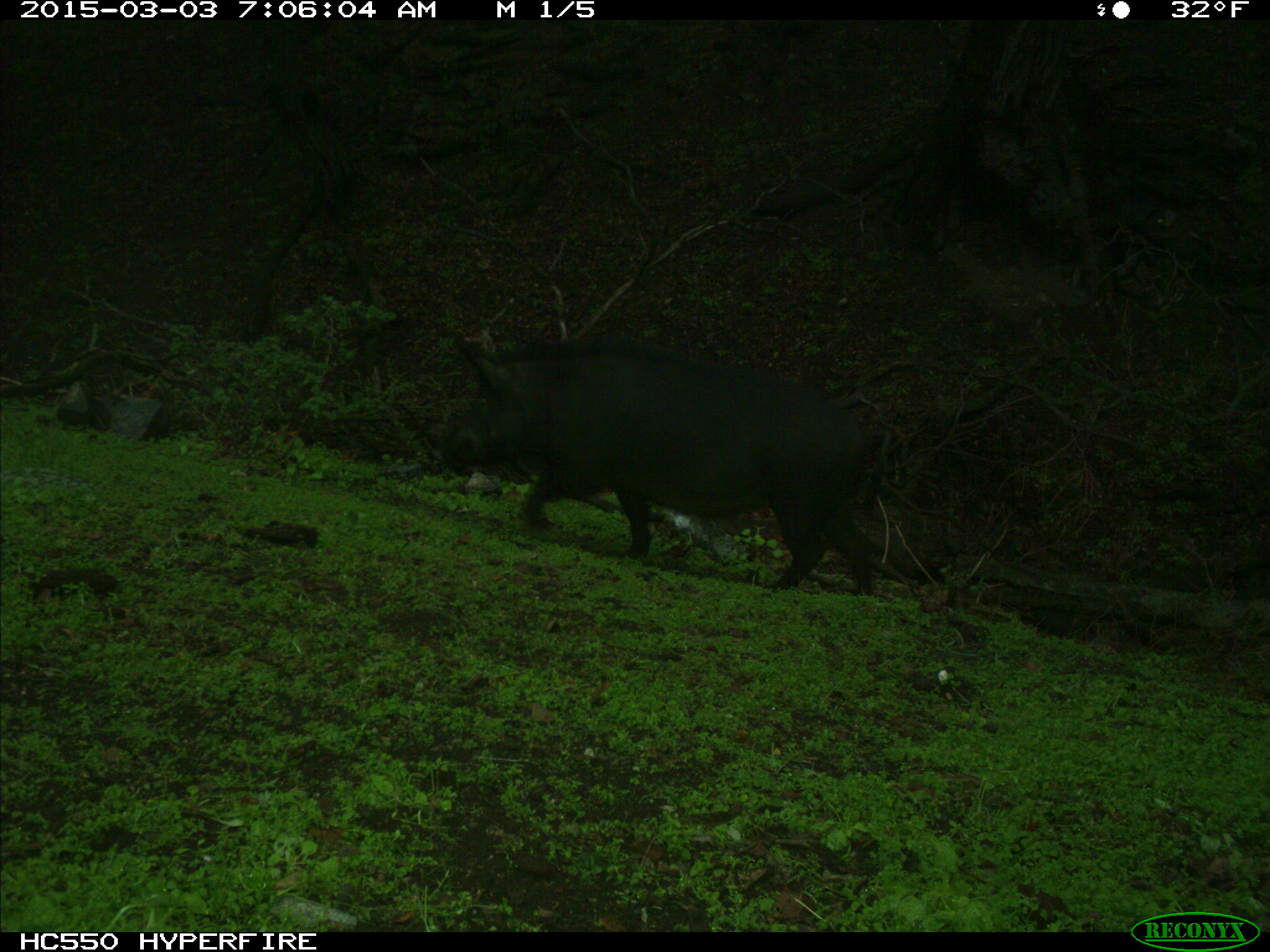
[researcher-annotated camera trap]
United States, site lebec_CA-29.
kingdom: Animalia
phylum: Chordata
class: Mammalia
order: Artiodactyla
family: Suidae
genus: Sus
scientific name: Sus scrofa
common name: wild boar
Sus scrofa (wild boar).